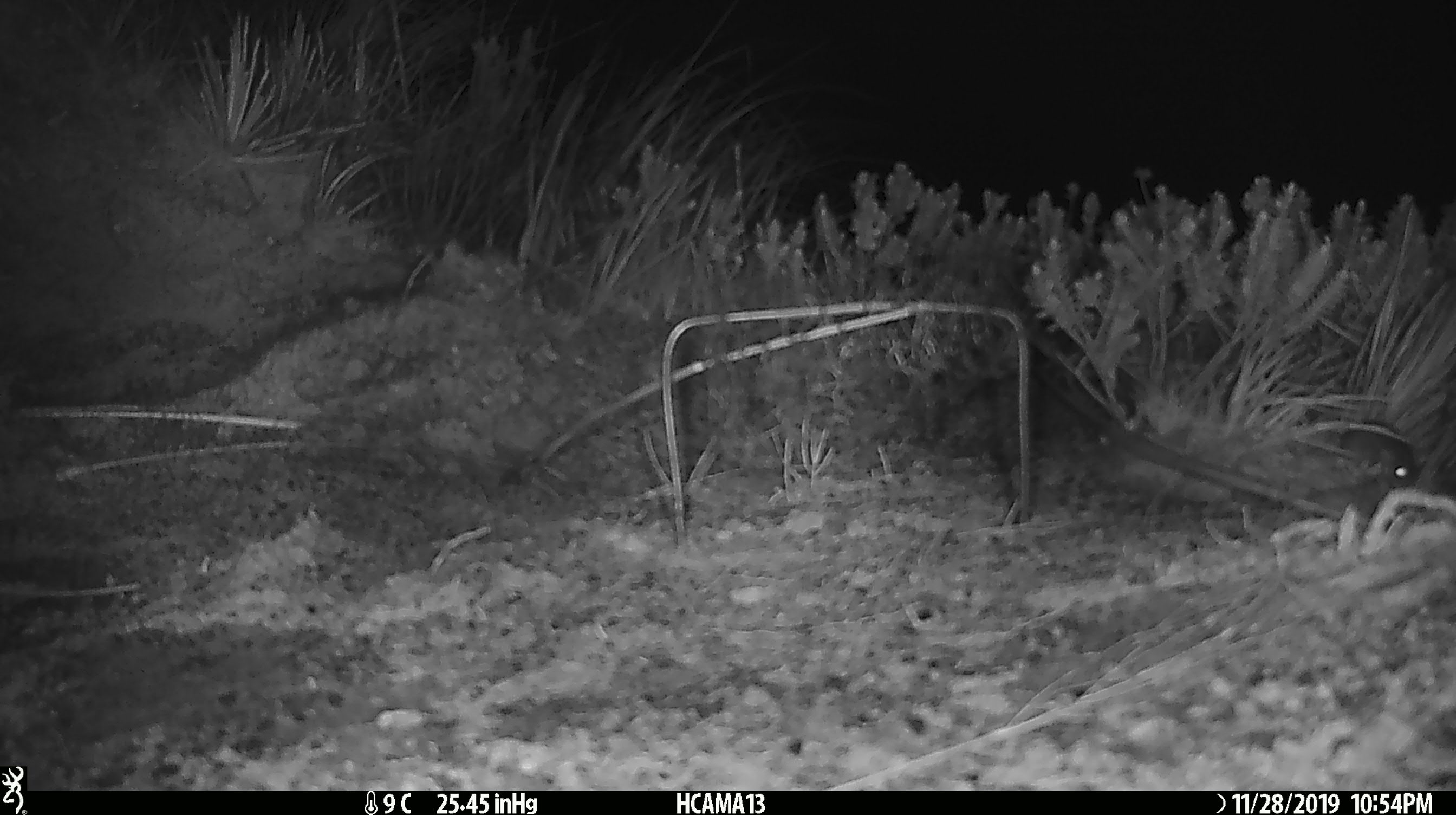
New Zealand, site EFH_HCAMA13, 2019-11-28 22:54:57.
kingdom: Animalia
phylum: Chordata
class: Mammalia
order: Rodentia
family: Muridae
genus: Mus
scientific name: Mus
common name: mouse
Mouse (Mus).